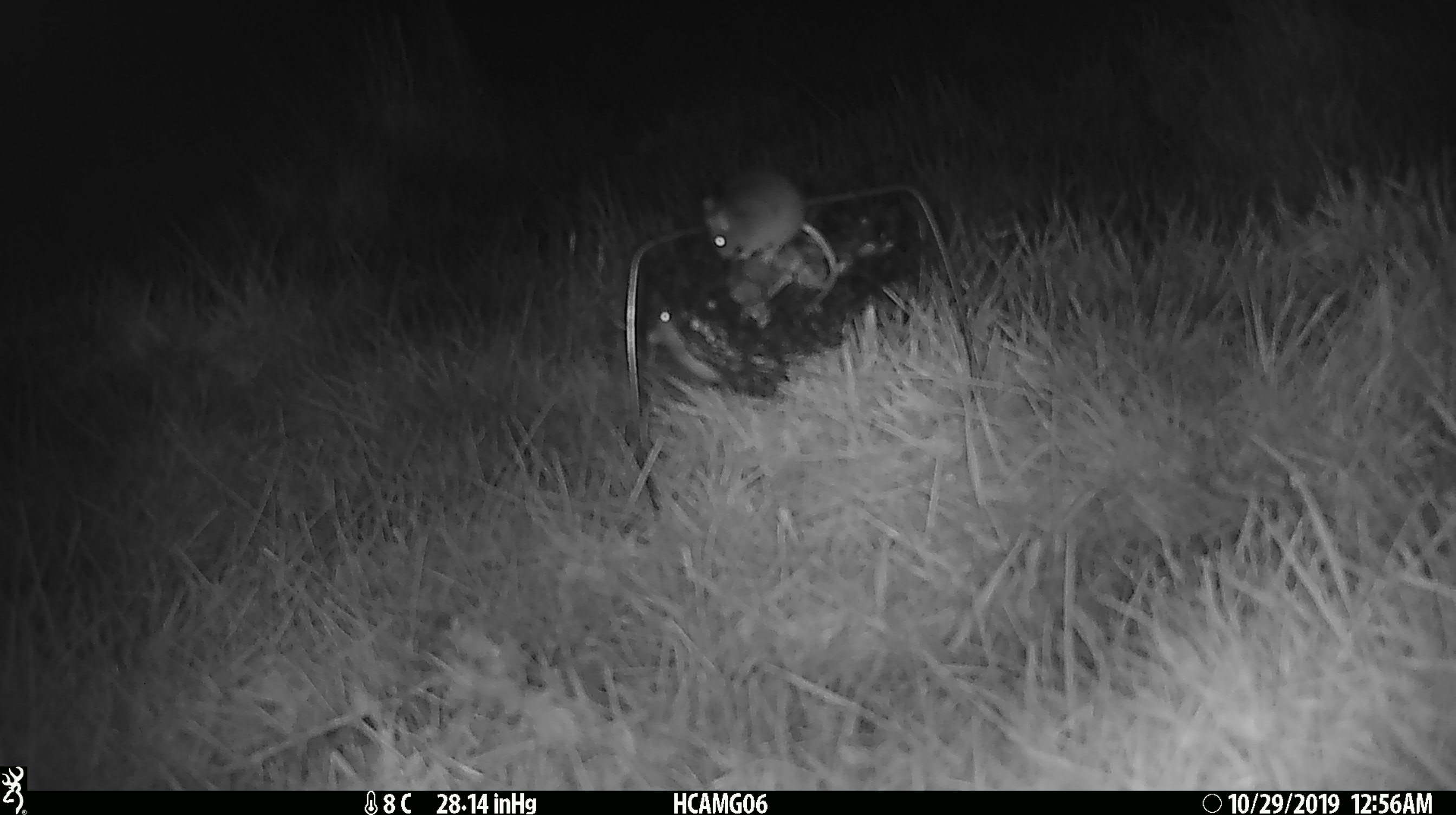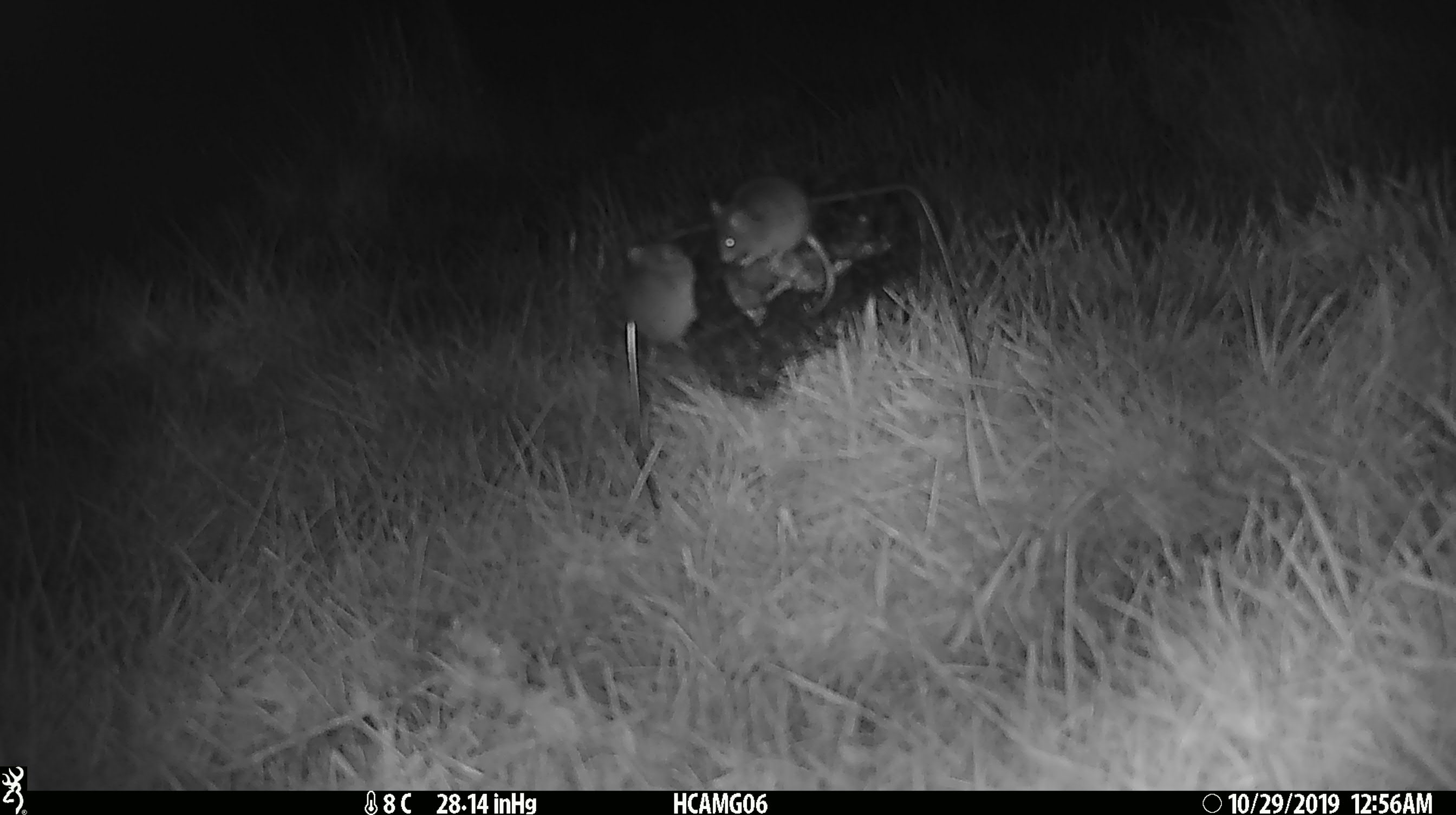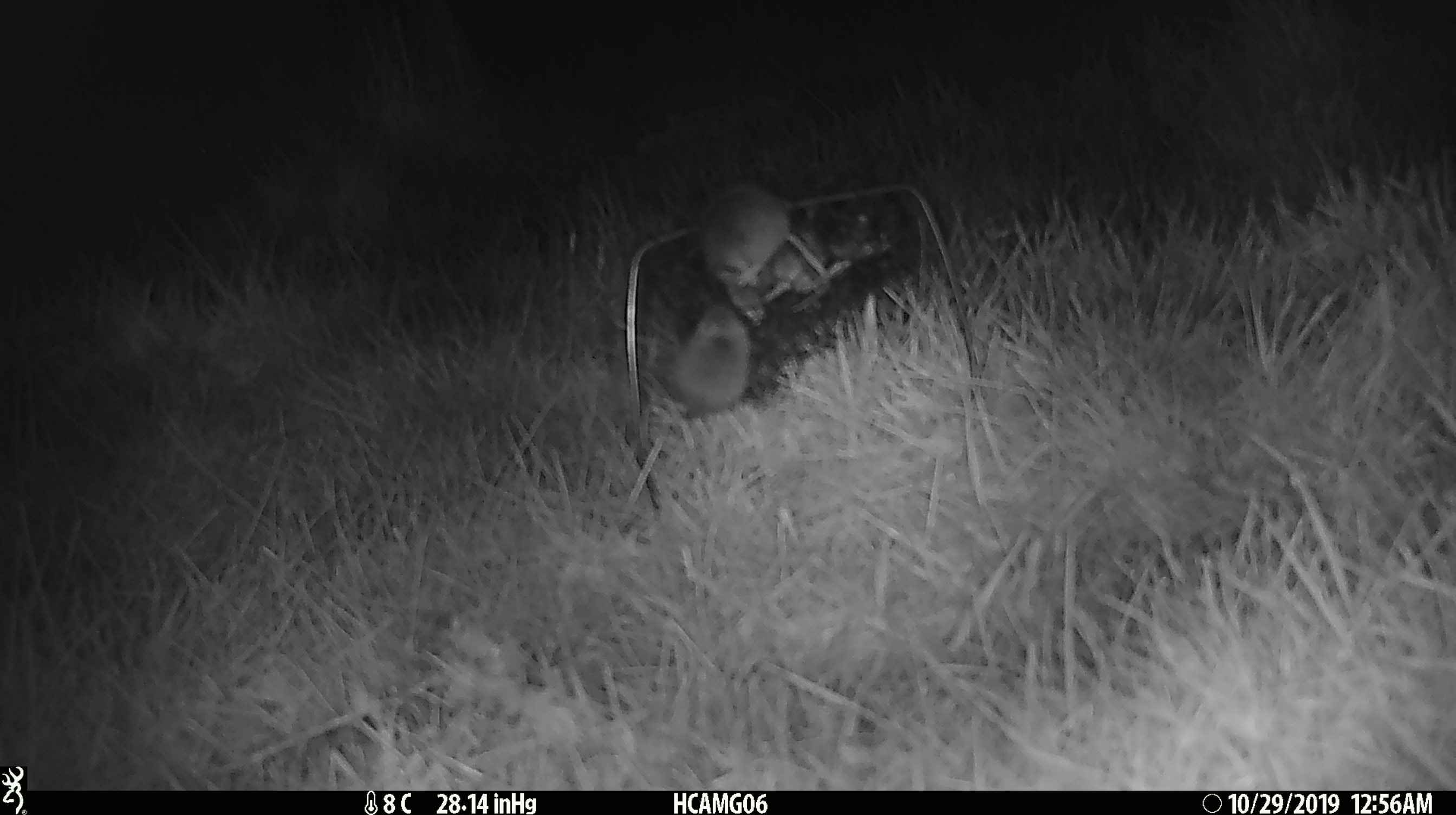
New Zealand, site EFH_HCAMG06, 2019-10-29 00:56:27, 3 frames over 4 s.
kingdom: Animalia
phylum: Chordata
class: Mammalia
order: Rodentia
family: Muridae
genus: Mus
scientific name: Mus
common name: mouse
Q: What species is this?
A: Mouse (Mus).